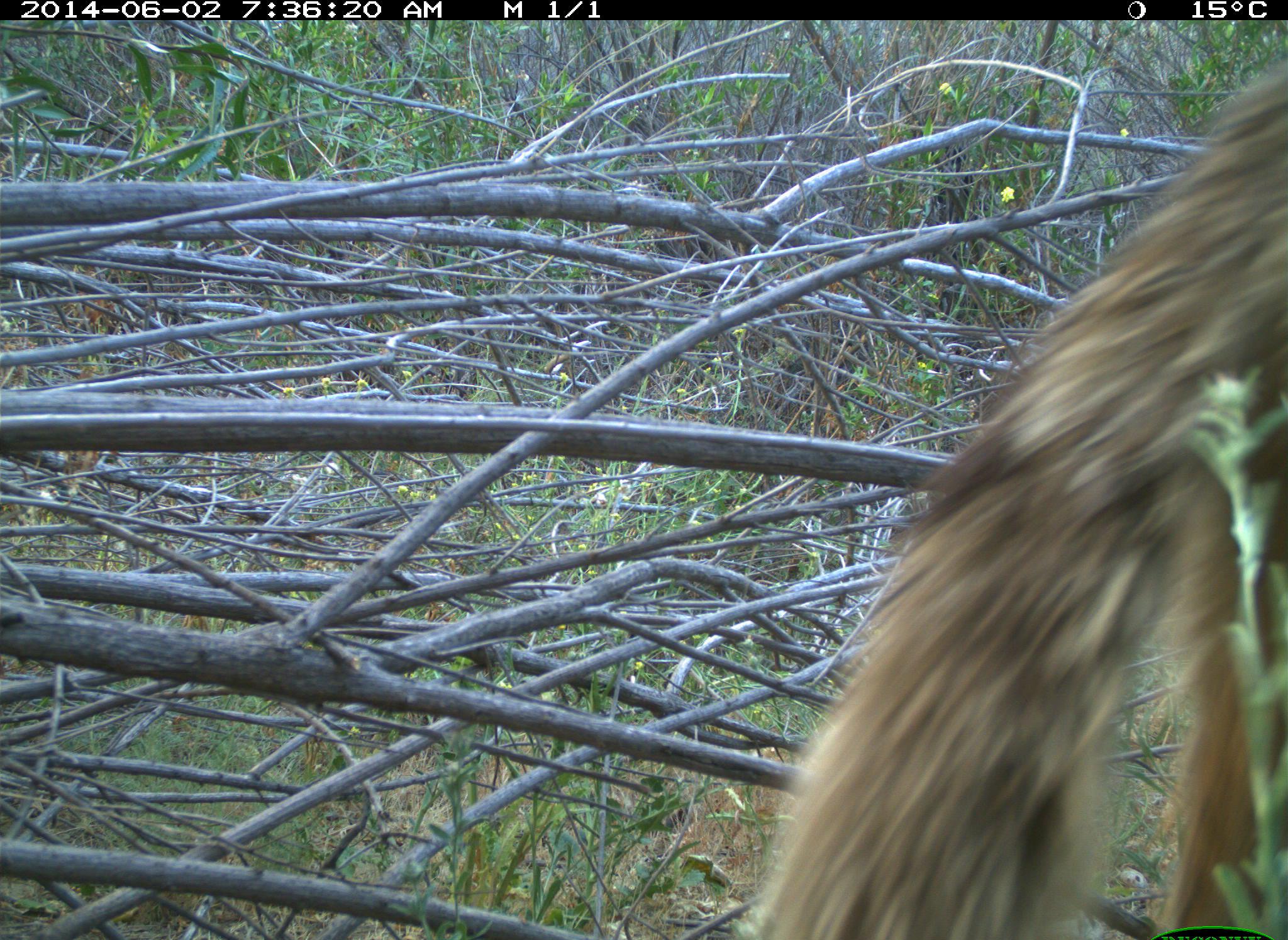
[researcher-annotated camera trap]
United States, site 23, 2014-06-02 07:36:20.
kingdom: Animalia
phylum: Chordata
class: Mammalia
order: Carnivora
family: Canidae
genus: Canis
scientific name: Canis latrans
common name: coyote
Coyote (Canis latrans).